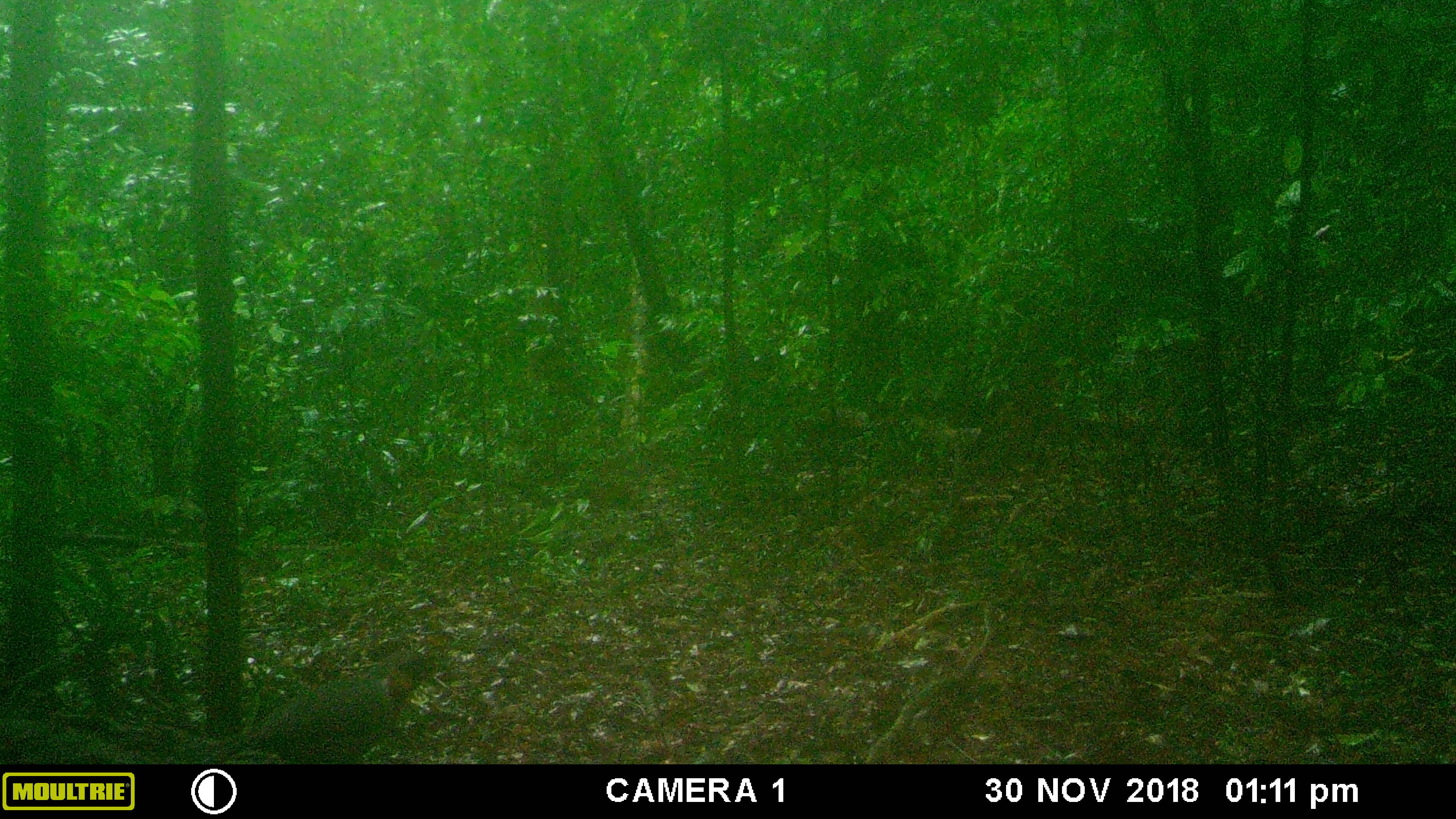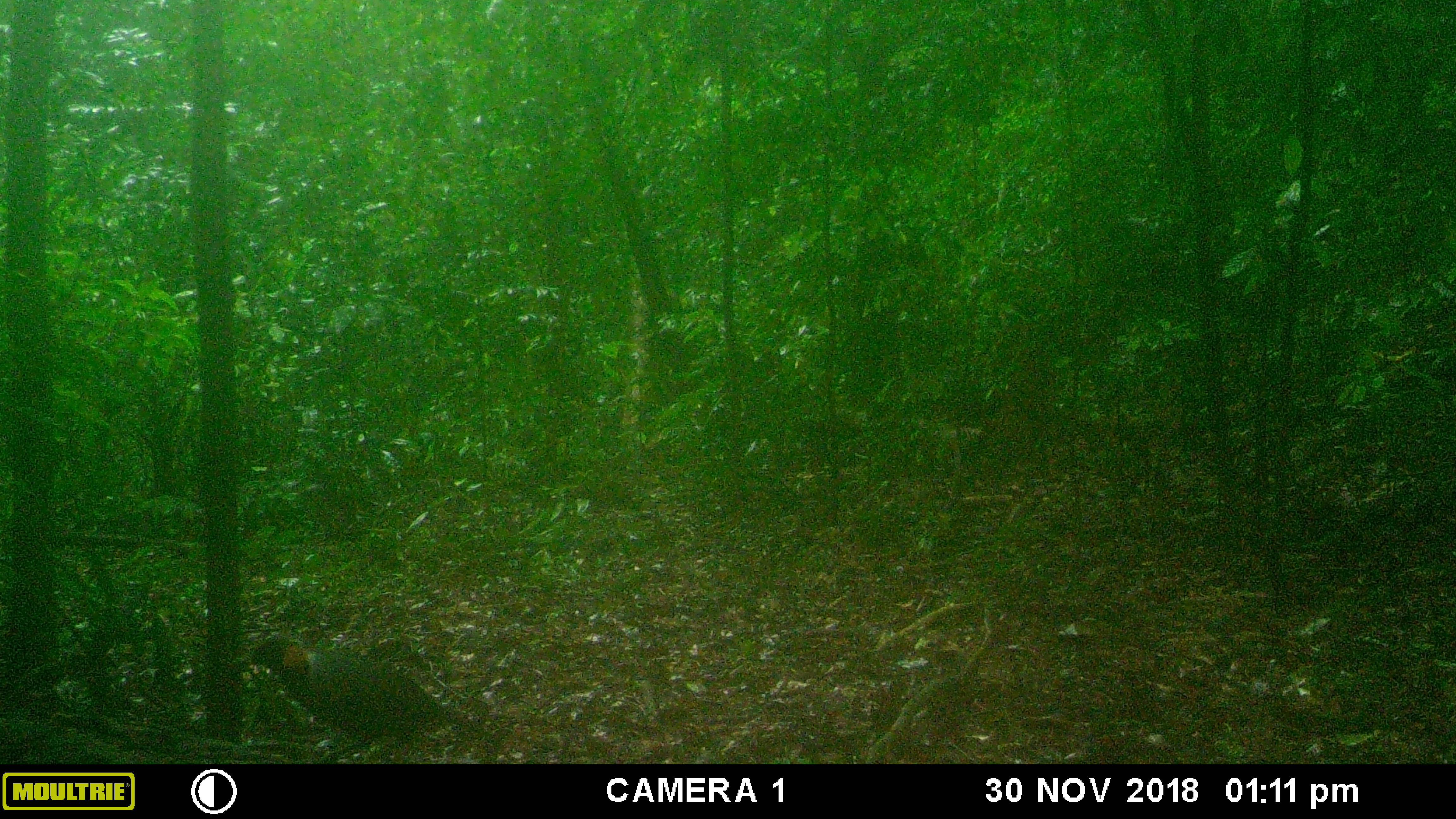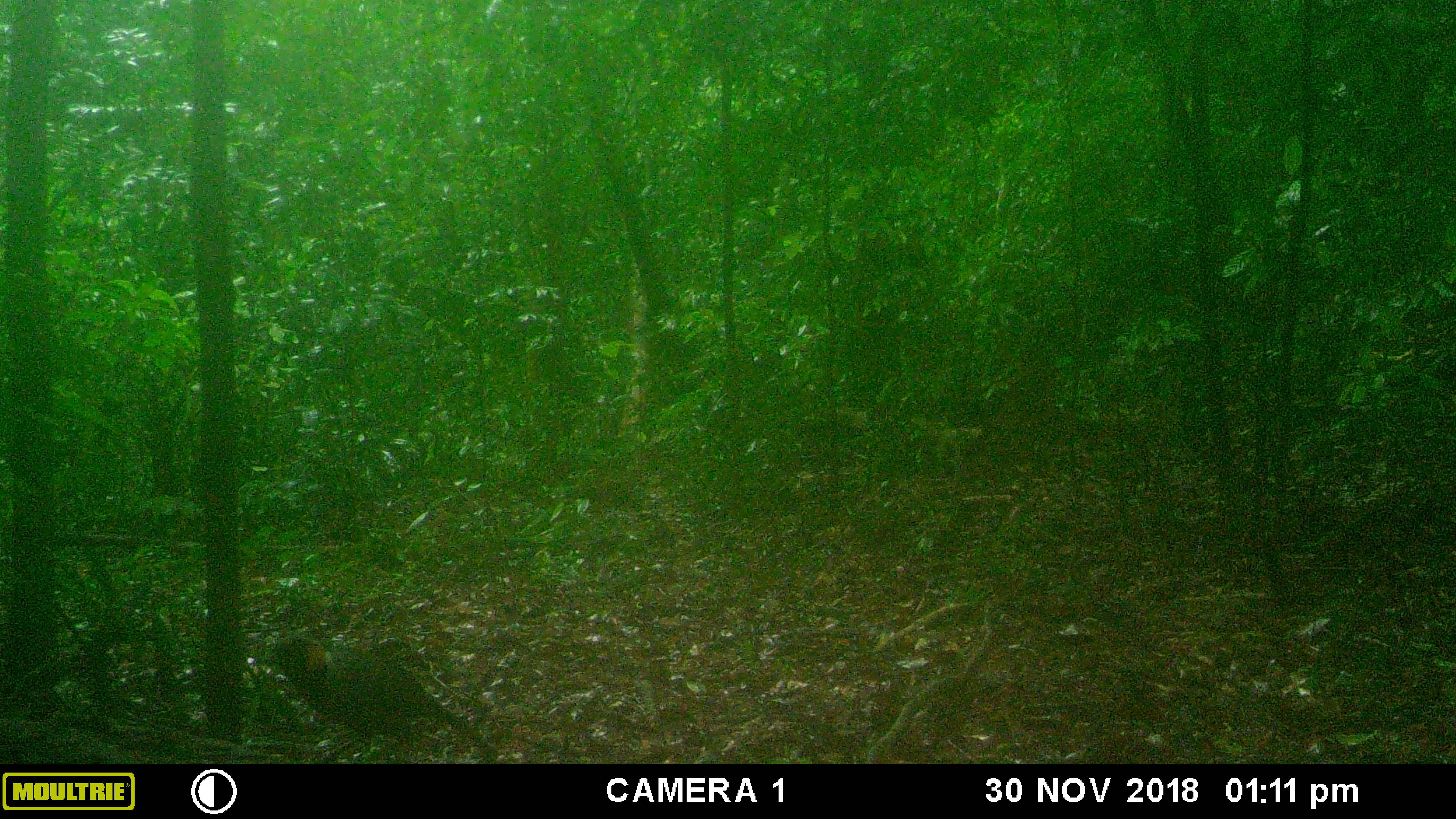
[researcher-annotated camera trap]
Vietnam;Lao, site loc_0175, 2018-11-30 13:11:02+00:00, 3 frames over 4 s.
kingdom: Animalia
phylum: Chordata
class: Aves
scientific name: Aves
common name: bird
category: unidentified bird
Unidentified bird (bird) (Aves). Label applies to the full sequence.